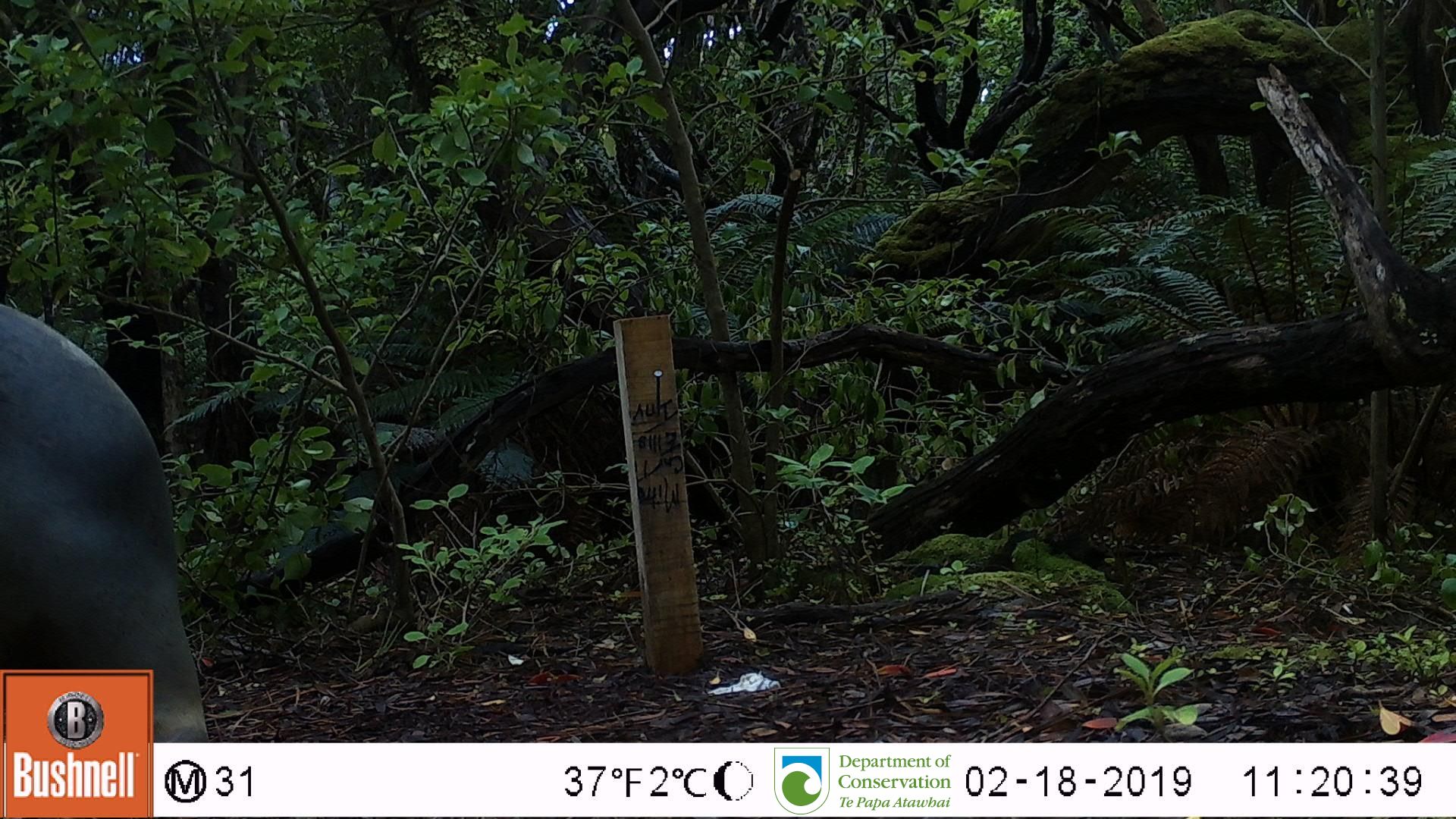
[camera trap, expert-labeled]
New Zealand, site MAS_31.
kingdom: Animalia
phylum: Chordata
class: Mammalia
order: Carnivora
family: Otariidae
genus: Phocarctos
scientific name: Phocarctos hookeri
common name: new zealand sea lion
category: sealion